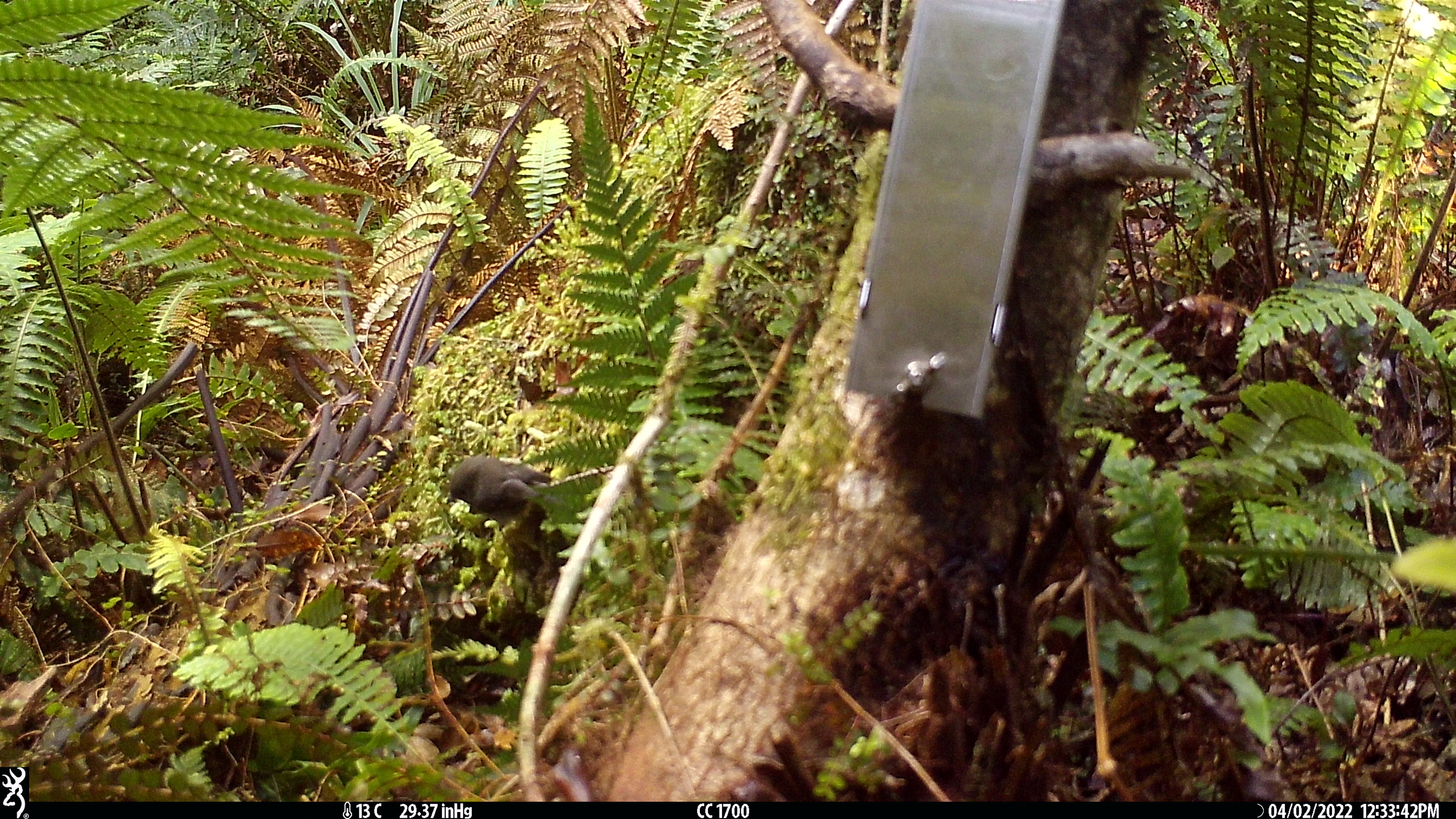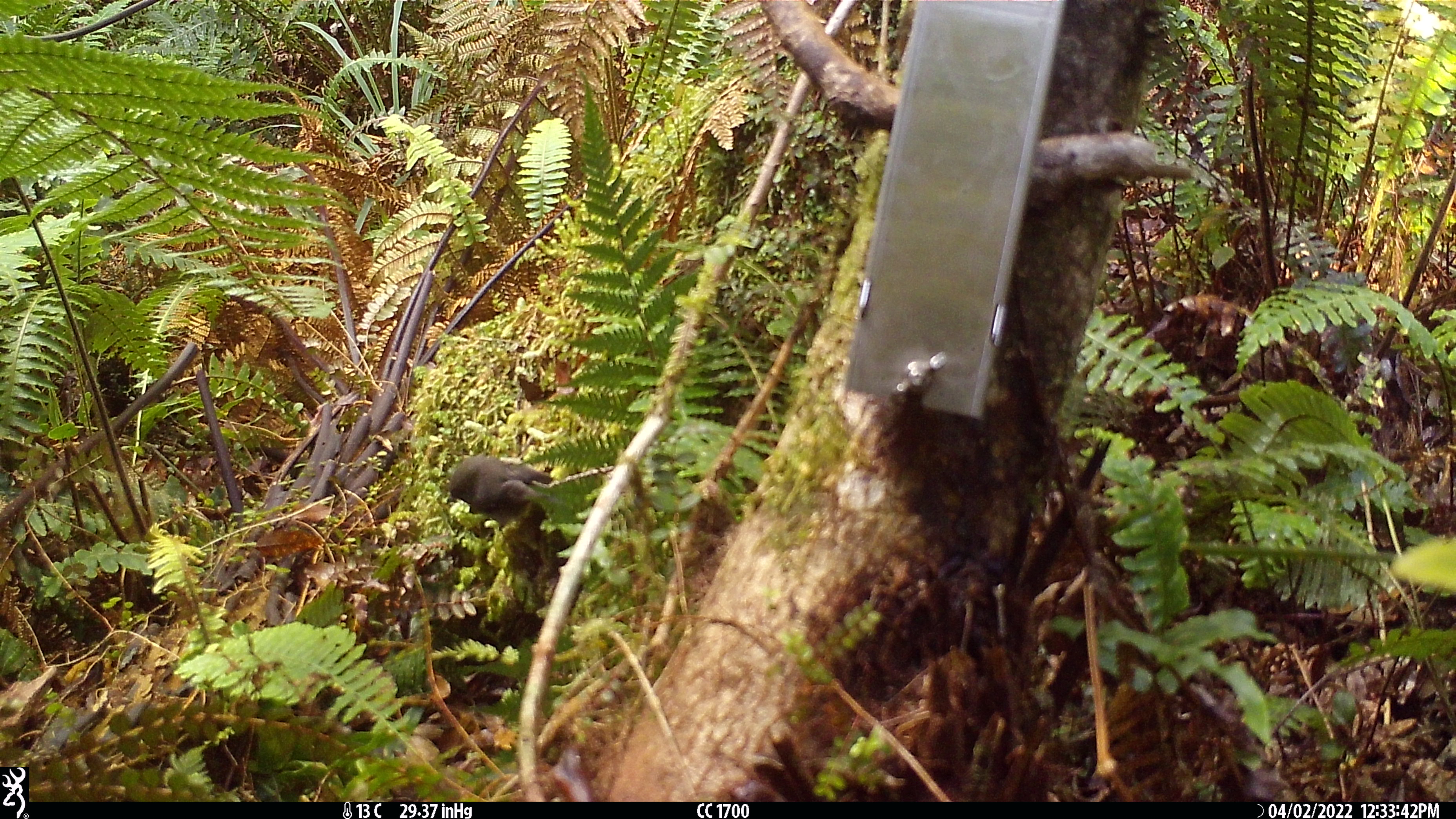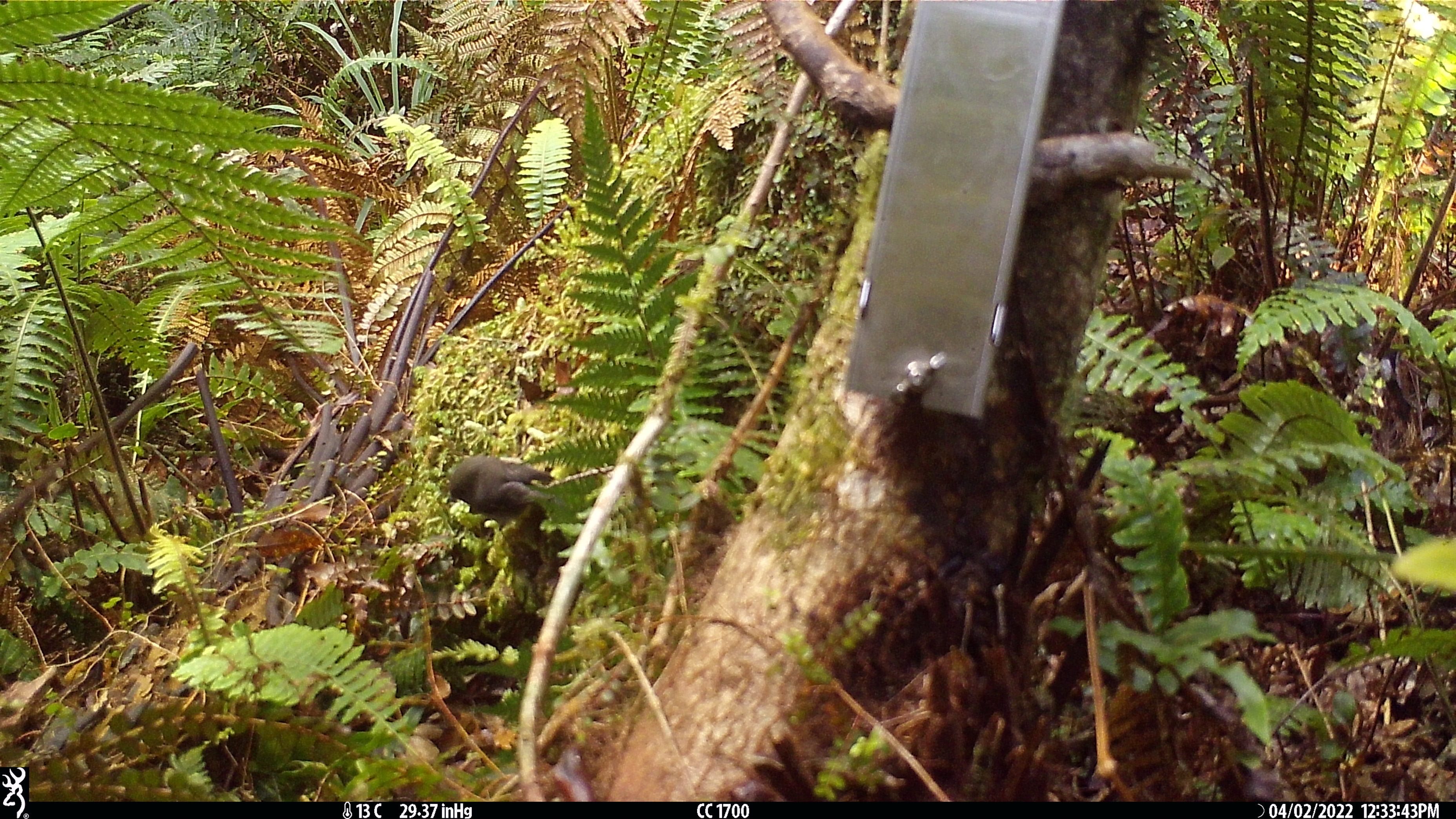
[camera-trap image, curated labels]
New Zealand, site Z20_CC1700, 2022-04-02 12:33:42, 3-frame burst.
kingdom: Animalia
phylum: Chordata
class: Aves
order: Passeriformes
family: Petroicidae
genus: Petroica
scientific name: Petroica macrocephala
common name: tomtit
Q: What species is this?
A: Tomtit (Petroica macrocephala).